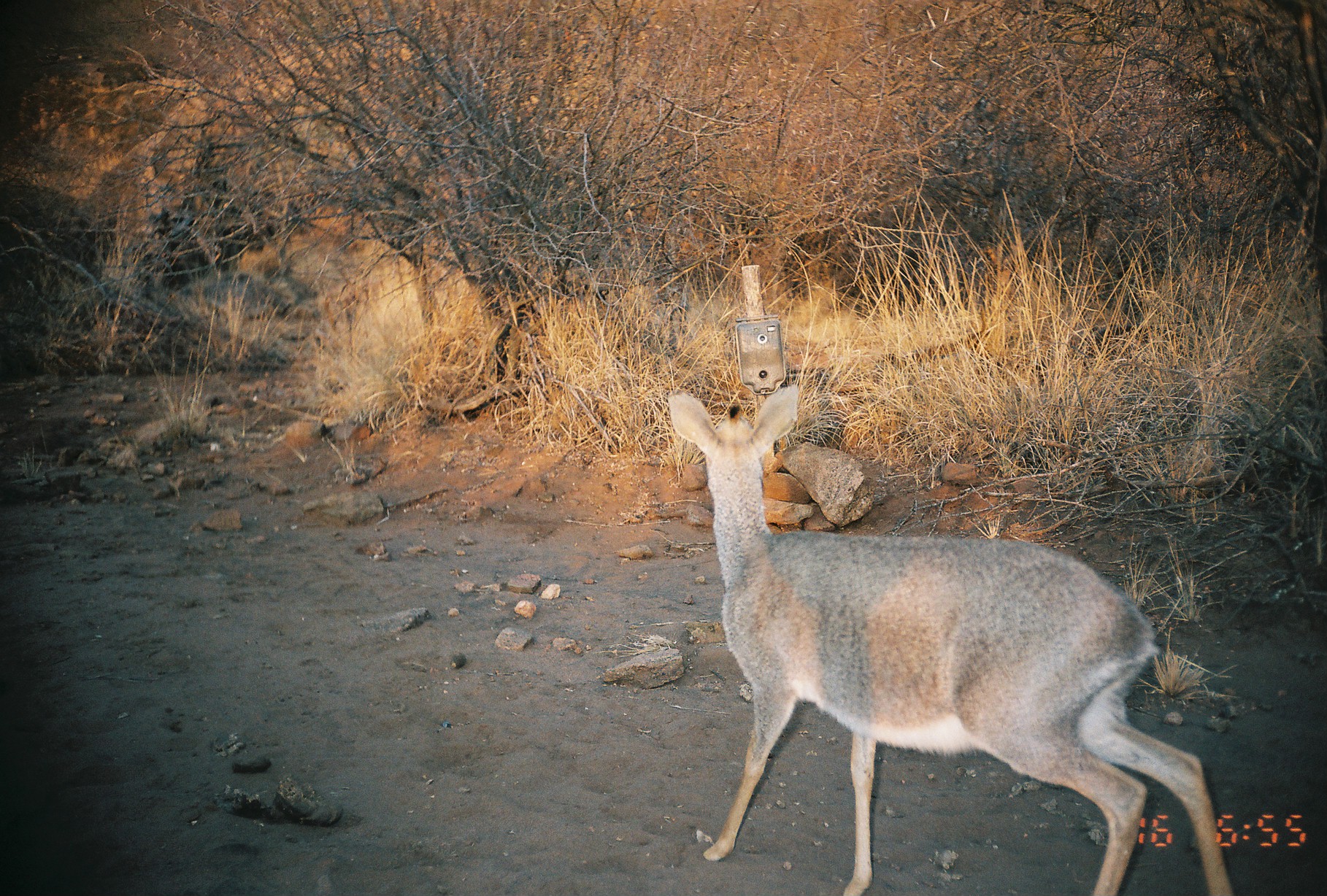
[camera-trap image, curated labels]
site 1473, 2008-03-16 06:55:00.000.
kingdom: Animalia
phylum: Chordata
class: Mammalia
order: Artiodactyla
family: Bovidae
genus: Madoqua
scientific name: Madoqua guentheri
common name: günther's dik-dik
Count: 1.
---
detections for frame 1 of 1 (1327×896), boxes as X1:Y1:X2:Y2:
madoqua guentheri: 666:382:1232:896